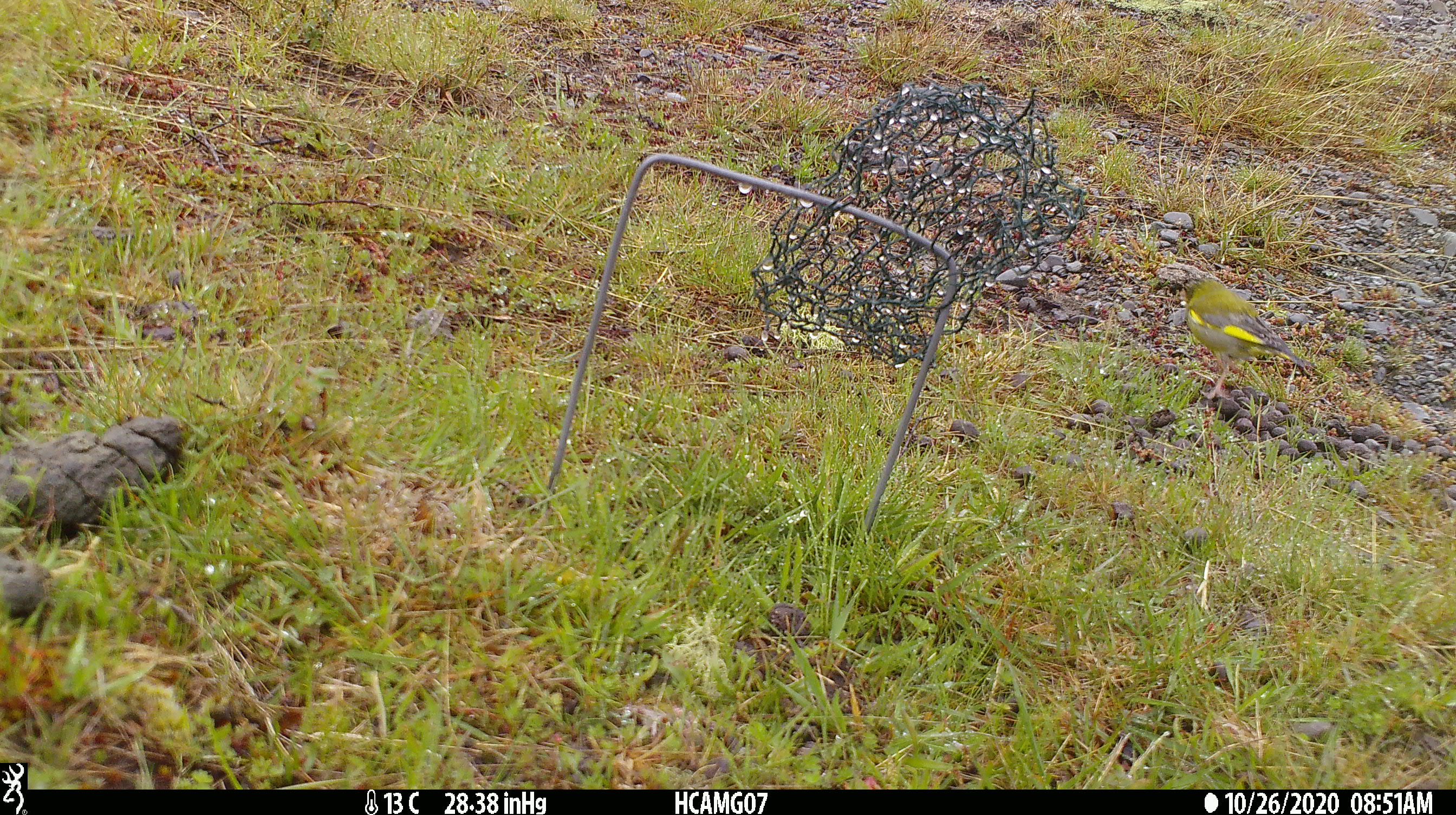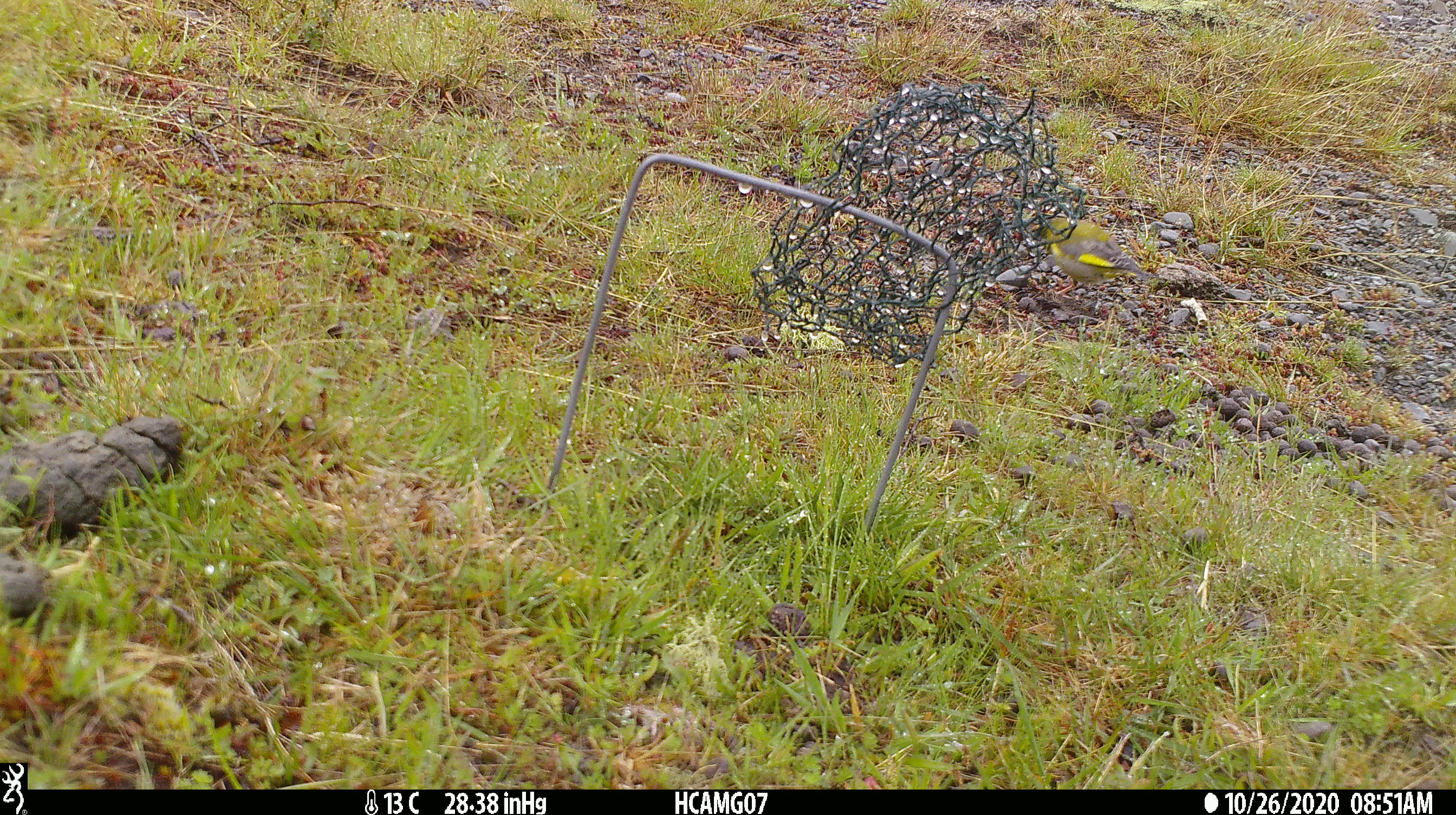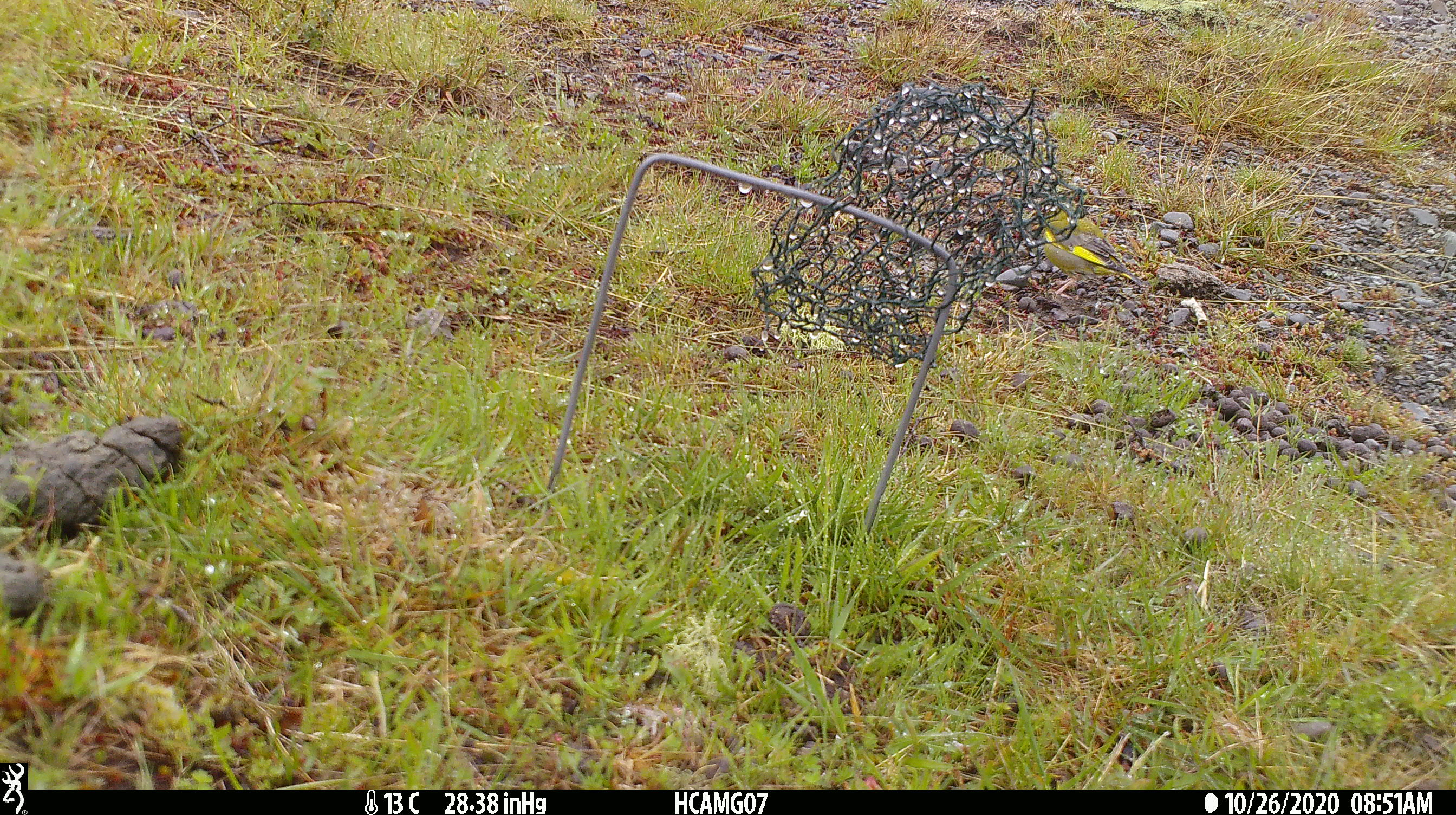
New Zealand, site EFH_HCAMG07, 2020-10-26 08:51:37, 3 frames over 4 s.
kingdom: Animalia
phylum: Chordata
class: Aves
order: Passeriformes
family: Fringillidae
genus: Chloris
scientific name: Chloris chloris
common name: greenfinch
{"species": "greenfinch (Chloris chloris)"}